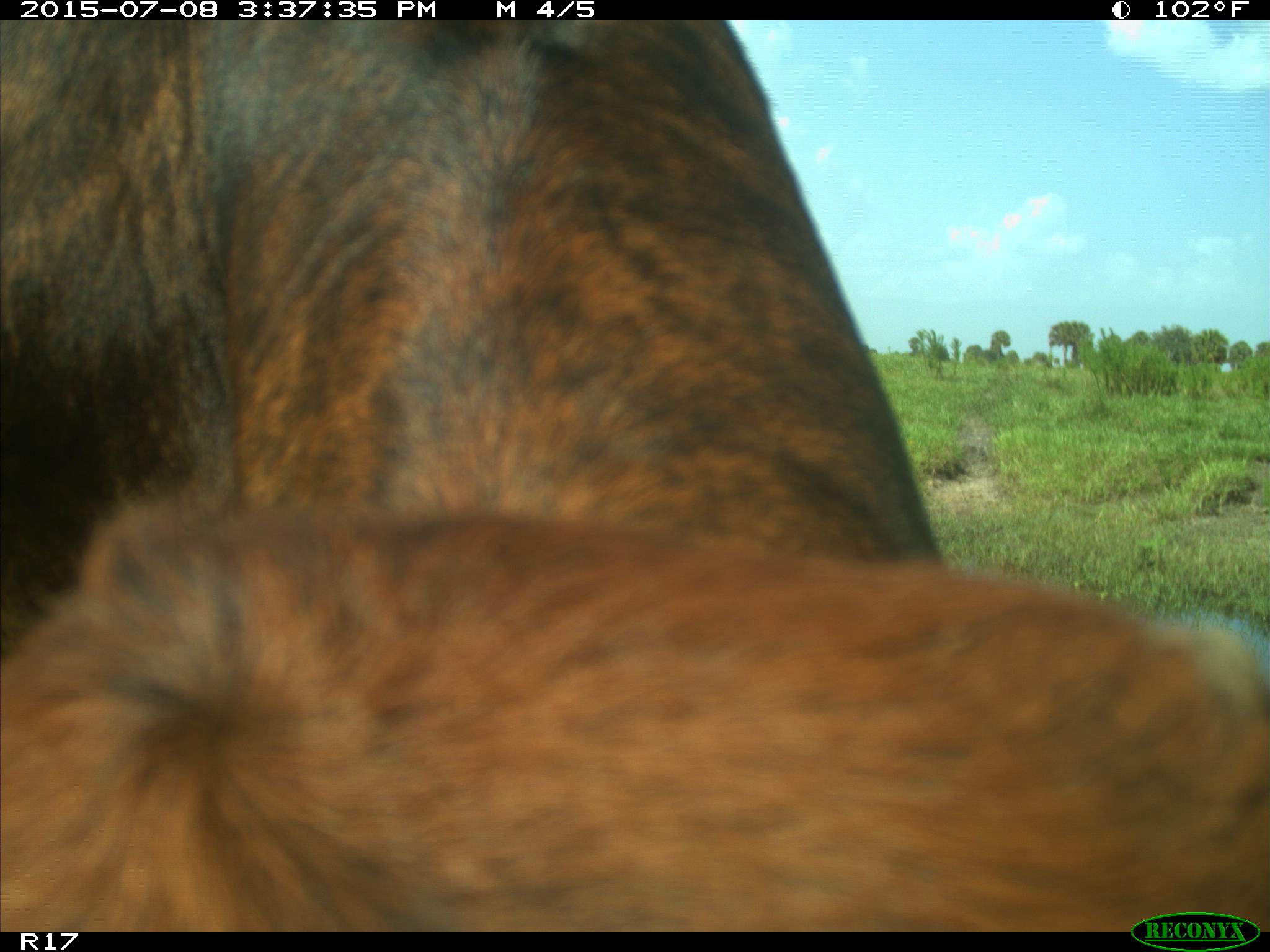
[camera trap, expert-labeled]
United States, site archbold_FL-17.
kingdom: Animalia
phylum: Chordata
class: Mammalia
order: Artiodactyla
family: Bovidae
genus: Bos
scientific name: Bos taurus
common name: domestic cow